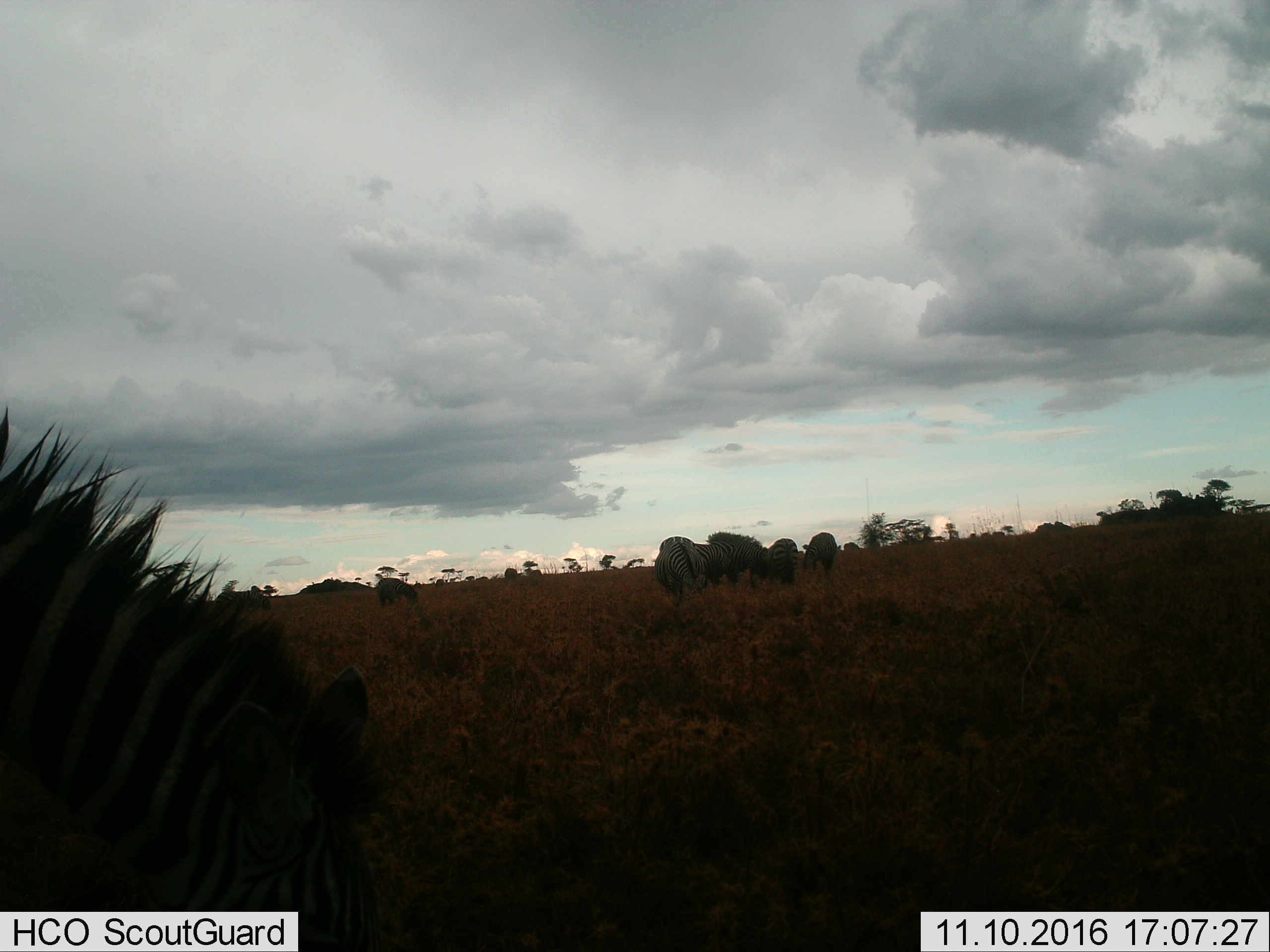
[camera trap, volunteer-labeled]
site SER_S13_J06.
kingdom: Animalia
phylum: Chordata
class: Mammalia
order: Perissodactyla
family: Equidae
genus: Equus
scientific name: Equus quagga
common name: plains zebra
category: zebraplains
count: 6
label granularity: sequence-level